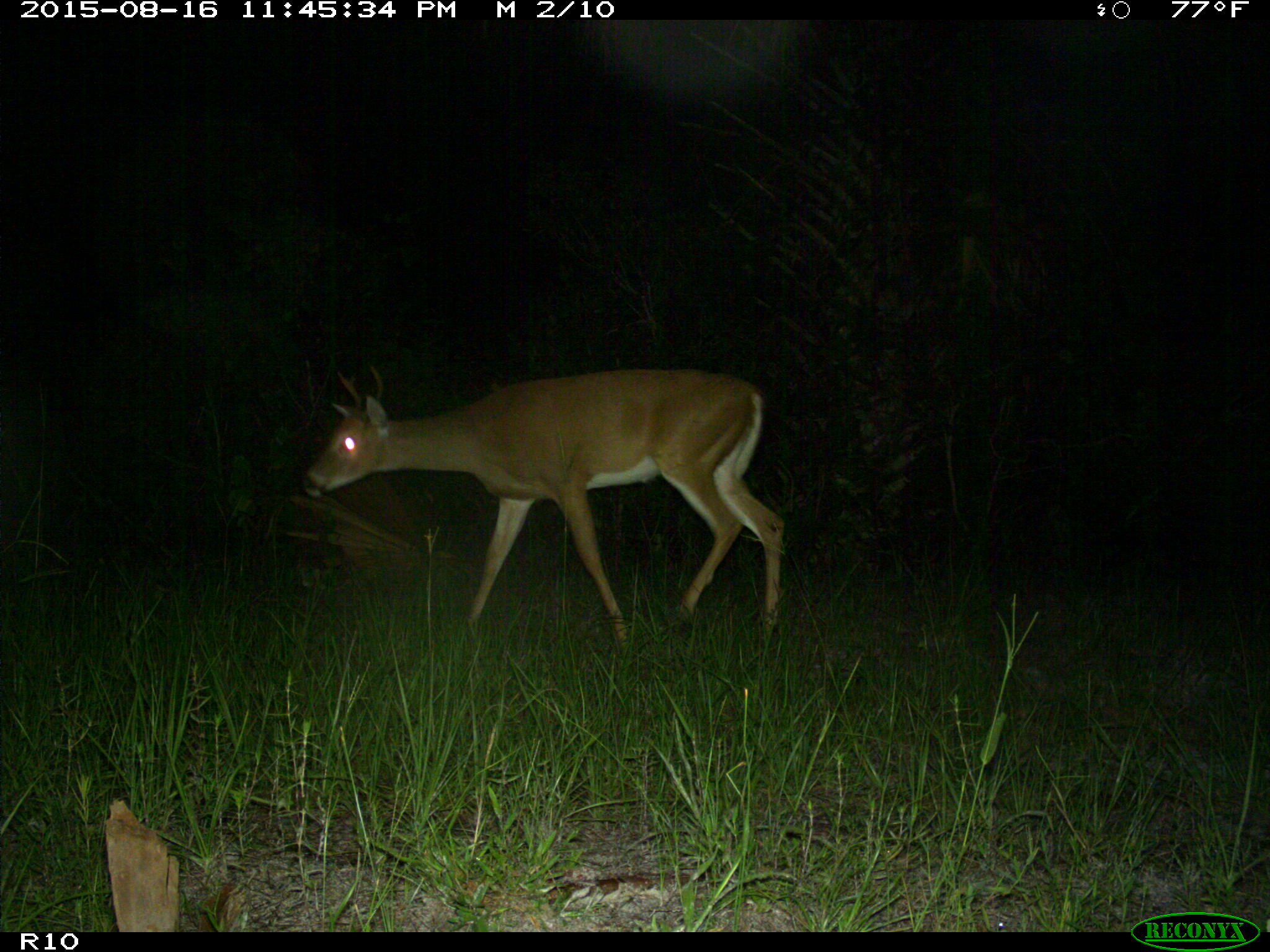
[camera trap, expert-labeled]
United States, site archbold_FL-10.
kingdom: Animalia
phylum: Chordata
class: Mammalia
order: Artiodactyla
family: Cervidae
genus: Odocoileus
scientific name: Odocoileus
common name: deer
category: unidentified deer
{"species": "unidentified deer (deer) (Odocoileus)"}